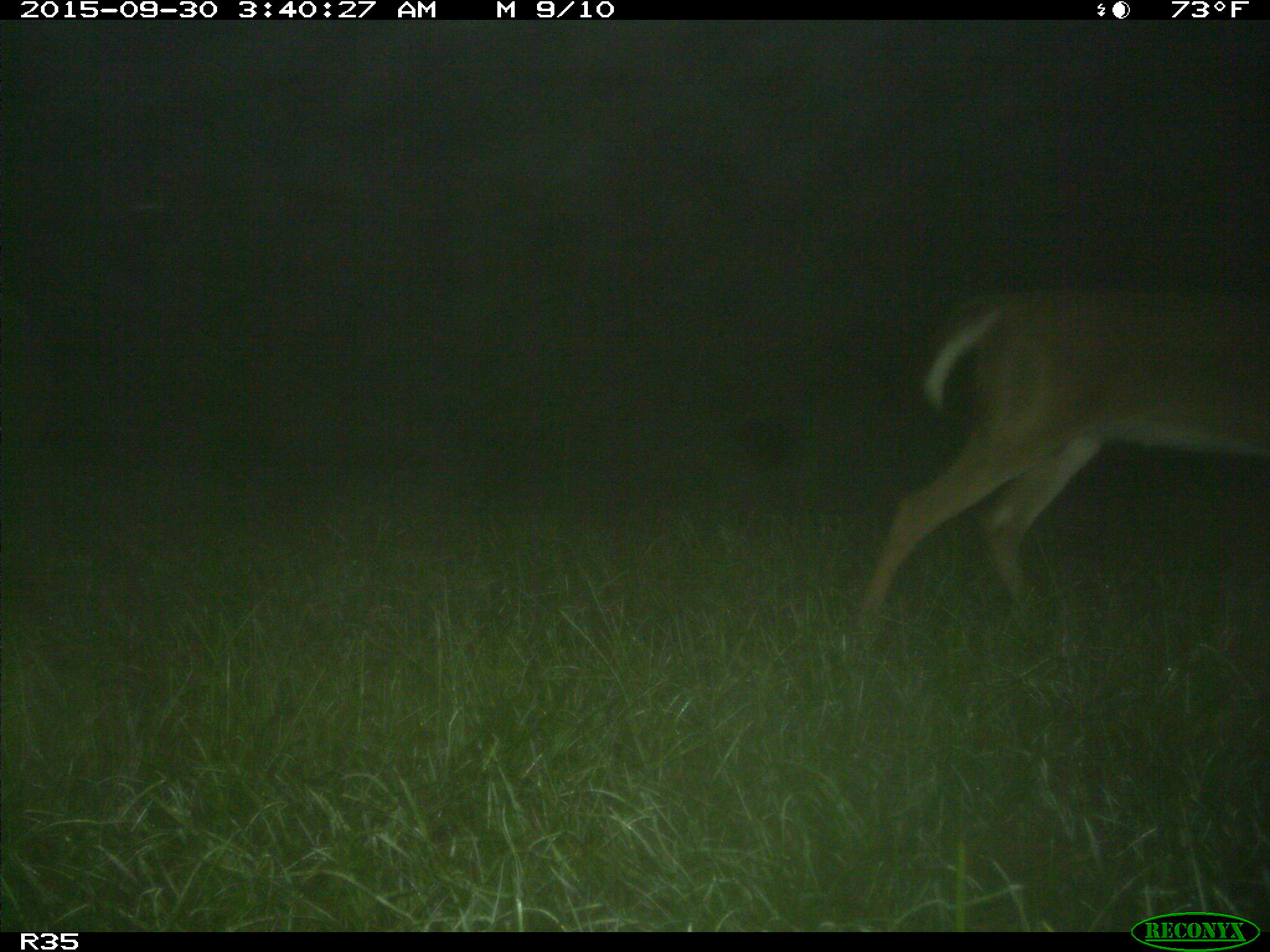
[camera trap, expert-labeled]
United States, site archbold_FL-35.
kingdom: Animalia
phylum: Chordata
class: Mammalia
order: Artiodactyla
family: Cervidae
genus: Odocoileus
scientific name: Odocoileus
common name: deer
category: unidentified deer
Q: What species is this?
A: Unidentified deer (deer) (Odocoileus).